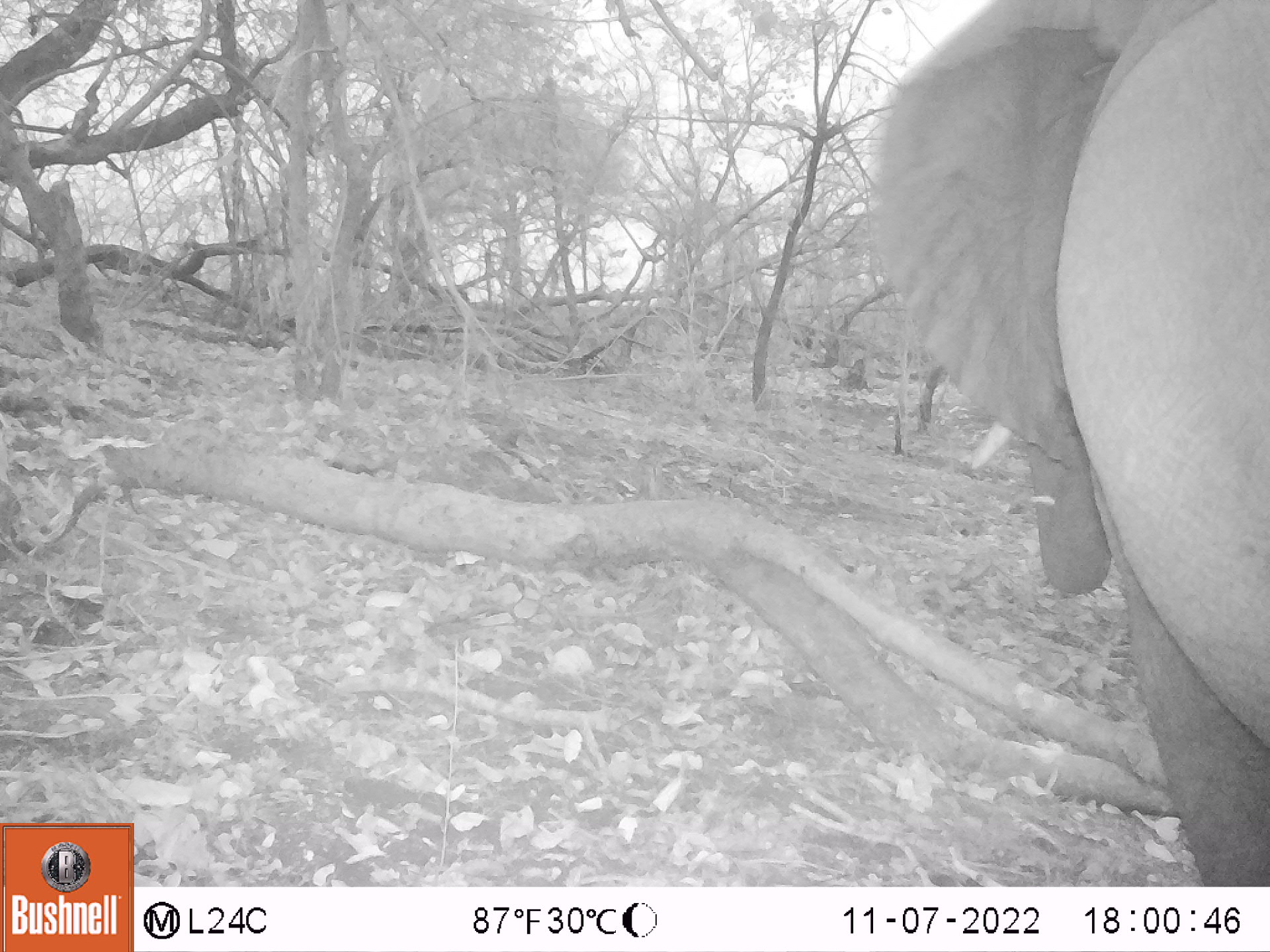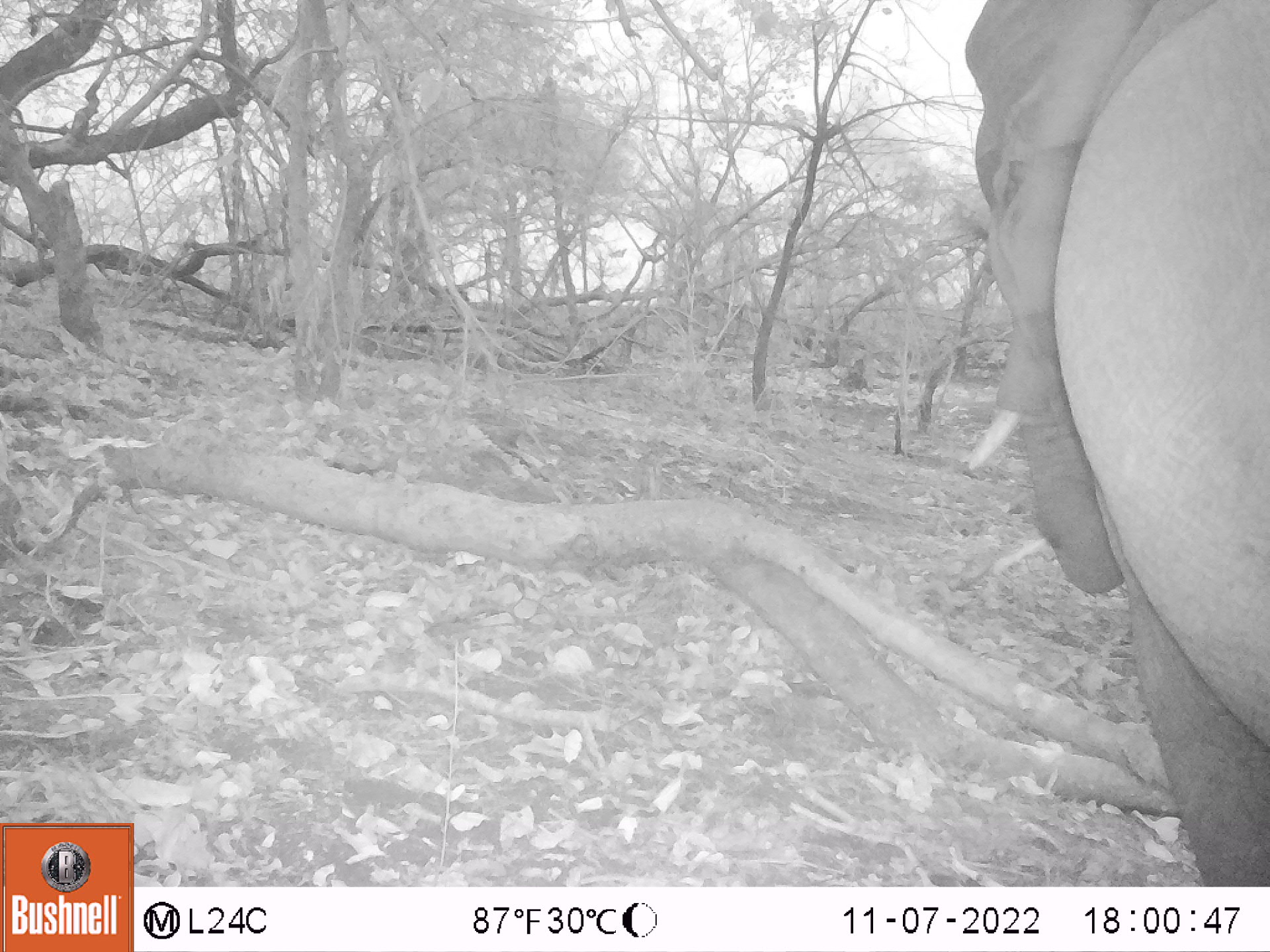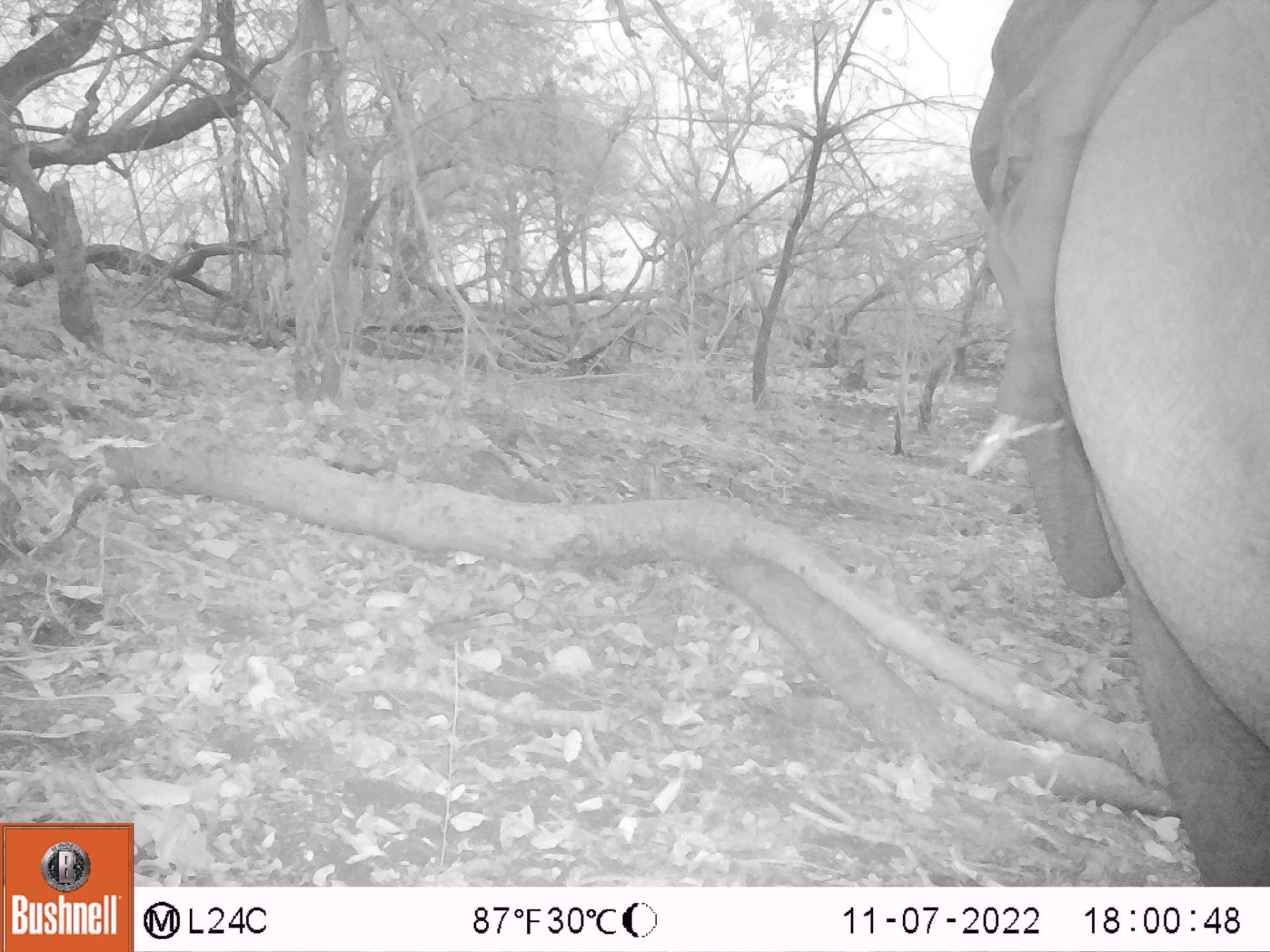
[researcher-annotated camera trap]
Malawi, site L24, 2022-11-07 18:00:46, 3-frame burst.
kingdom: Animalia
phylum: Chordata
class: Mammalia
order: Proboscidea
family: Elephantidae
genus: Loxodonta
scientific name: Loxodonta africana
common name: african savanna elephant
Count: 1.